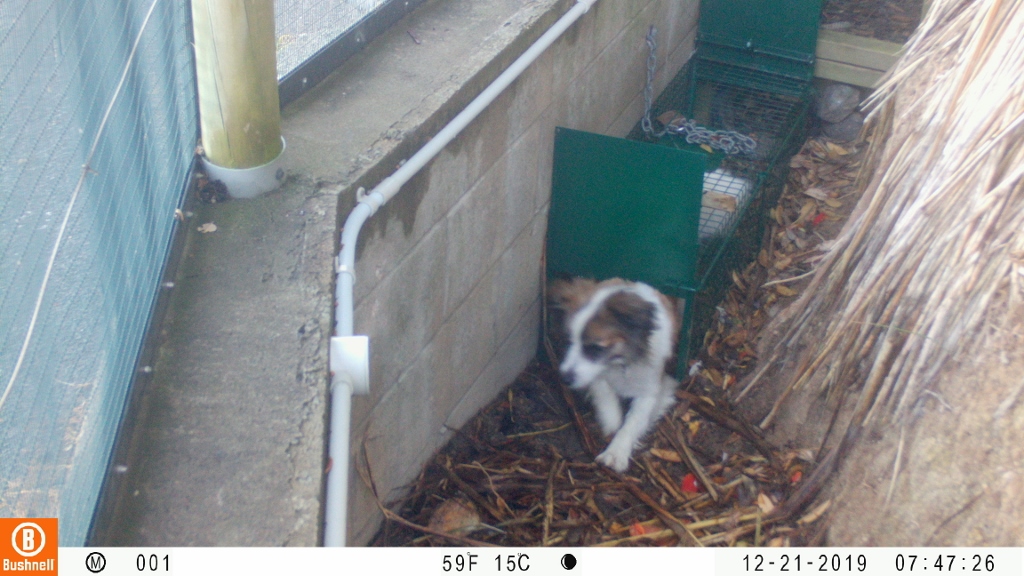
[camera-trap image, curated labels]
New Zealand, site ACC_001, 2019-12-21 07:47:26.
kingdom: Animalia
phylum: Chordata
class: Mammalia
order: Carnivora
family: Canidae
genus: Canis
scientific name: Canis familiaris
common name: domestic dog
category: dog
Dog (domestic dog) (Canis familiaris).